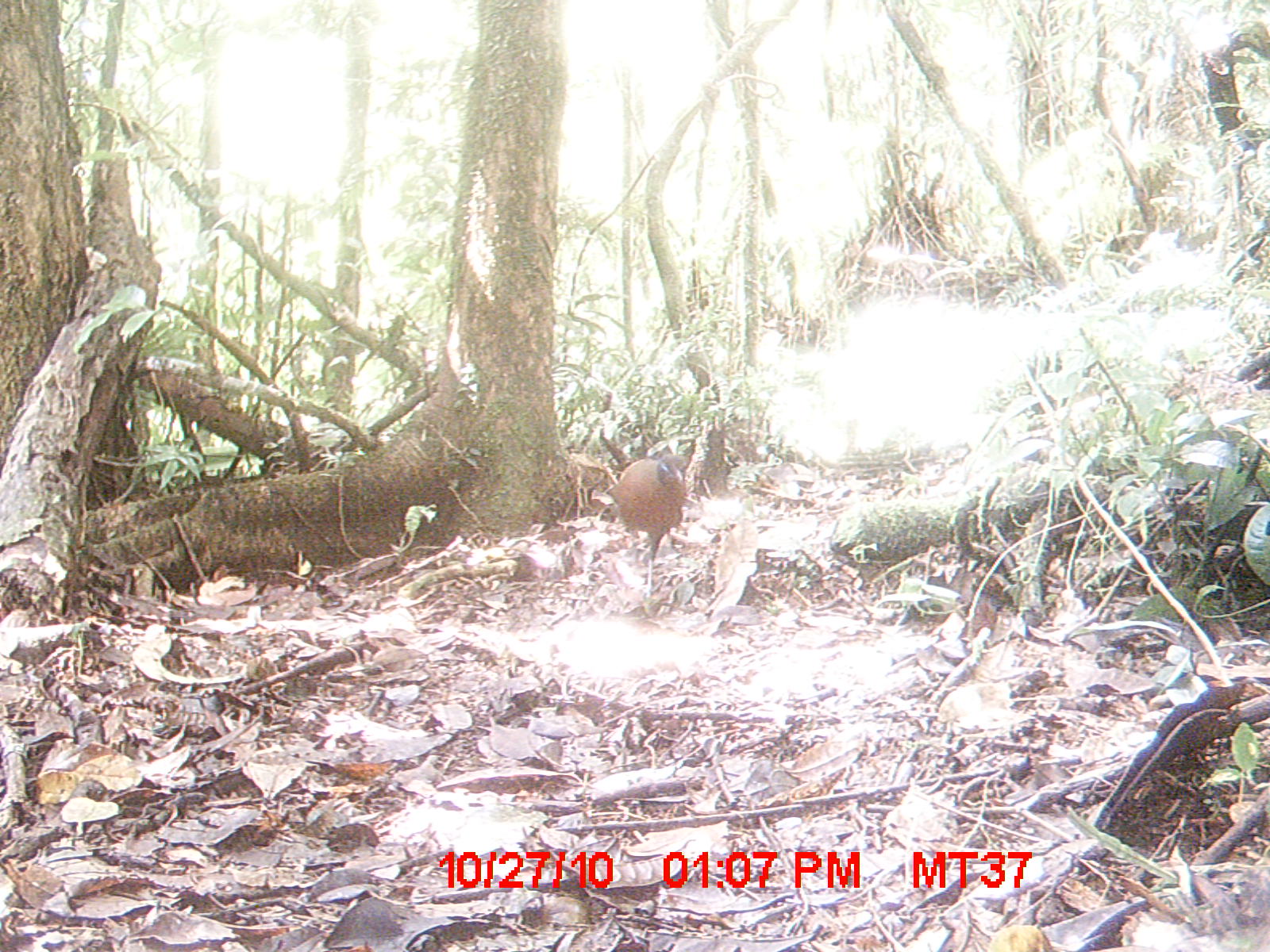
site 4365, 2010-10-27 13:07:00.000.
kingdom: Animalia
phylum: Chordata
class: Aves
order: Cuculiformes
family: Cuculidae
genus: Coua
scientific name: Coua serriana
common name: red-breasted coua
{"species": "Coua serriana (red-breasted coua)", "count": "1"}